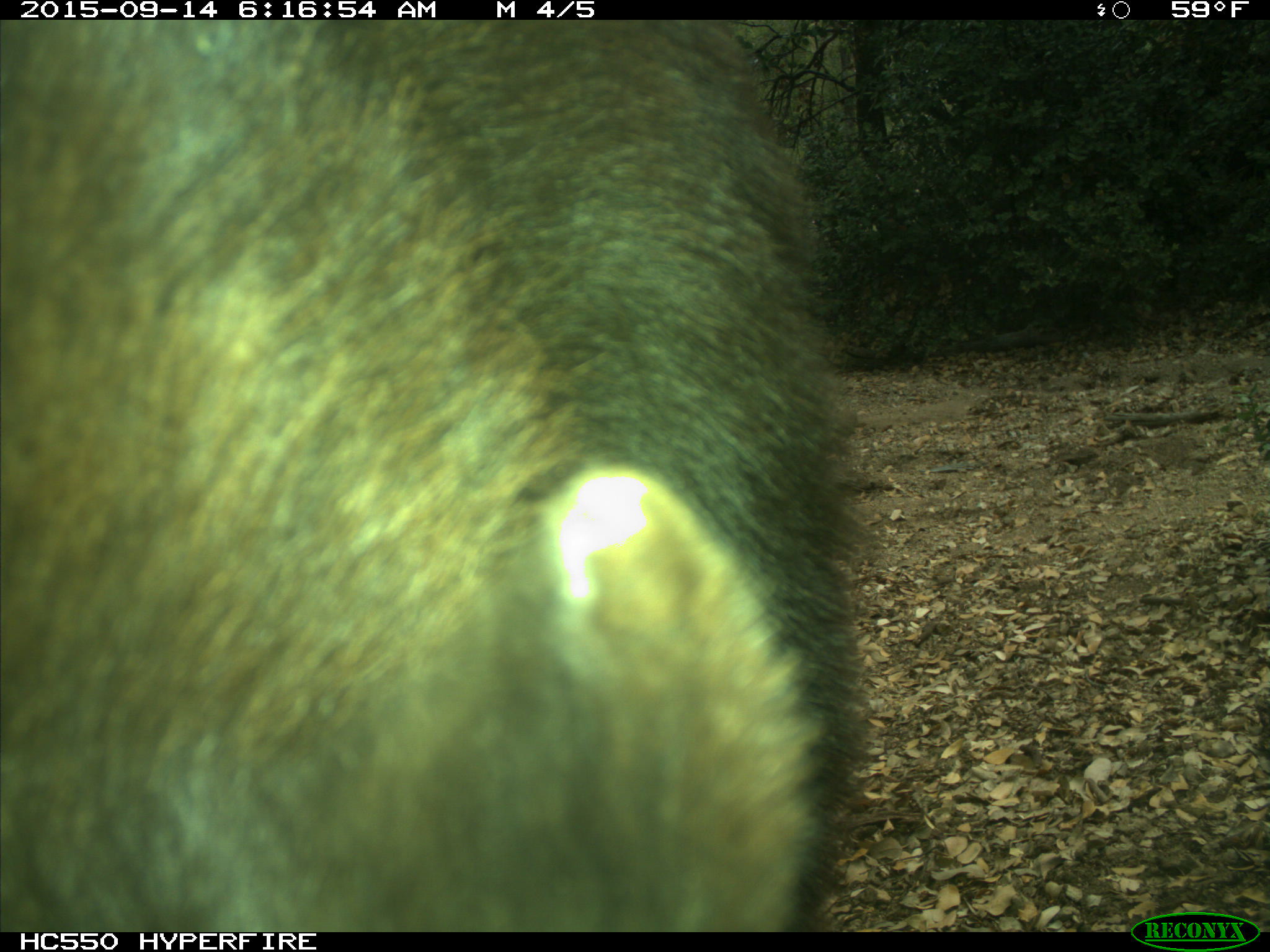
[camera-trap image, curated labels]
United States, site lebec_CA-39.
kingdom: Animalia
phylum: Chordata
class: Mammalia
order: Carnivora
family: Ursidae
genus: Ursus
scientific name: Ursus americanus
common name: american black bear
Ursus americanus (american black bear).